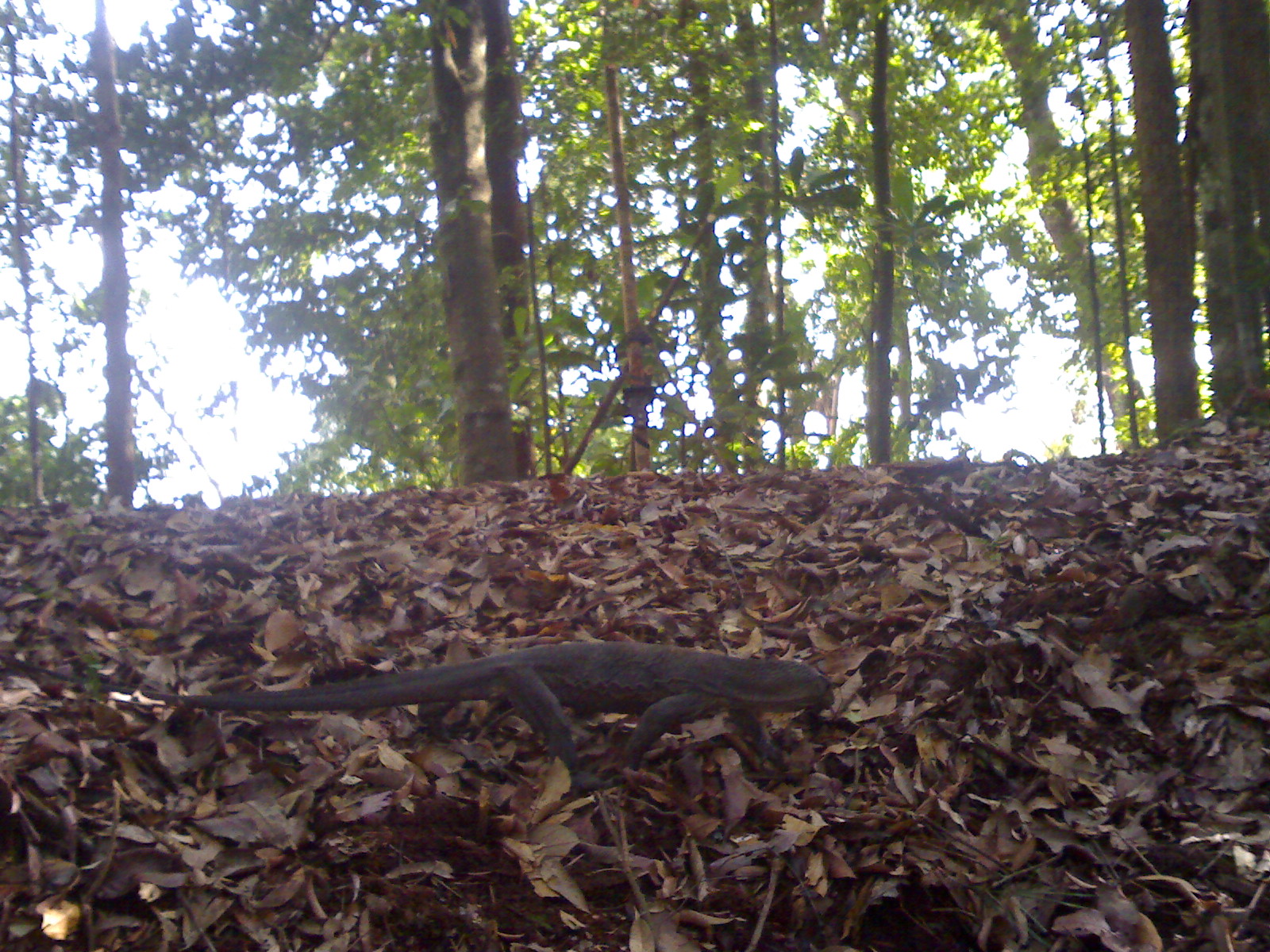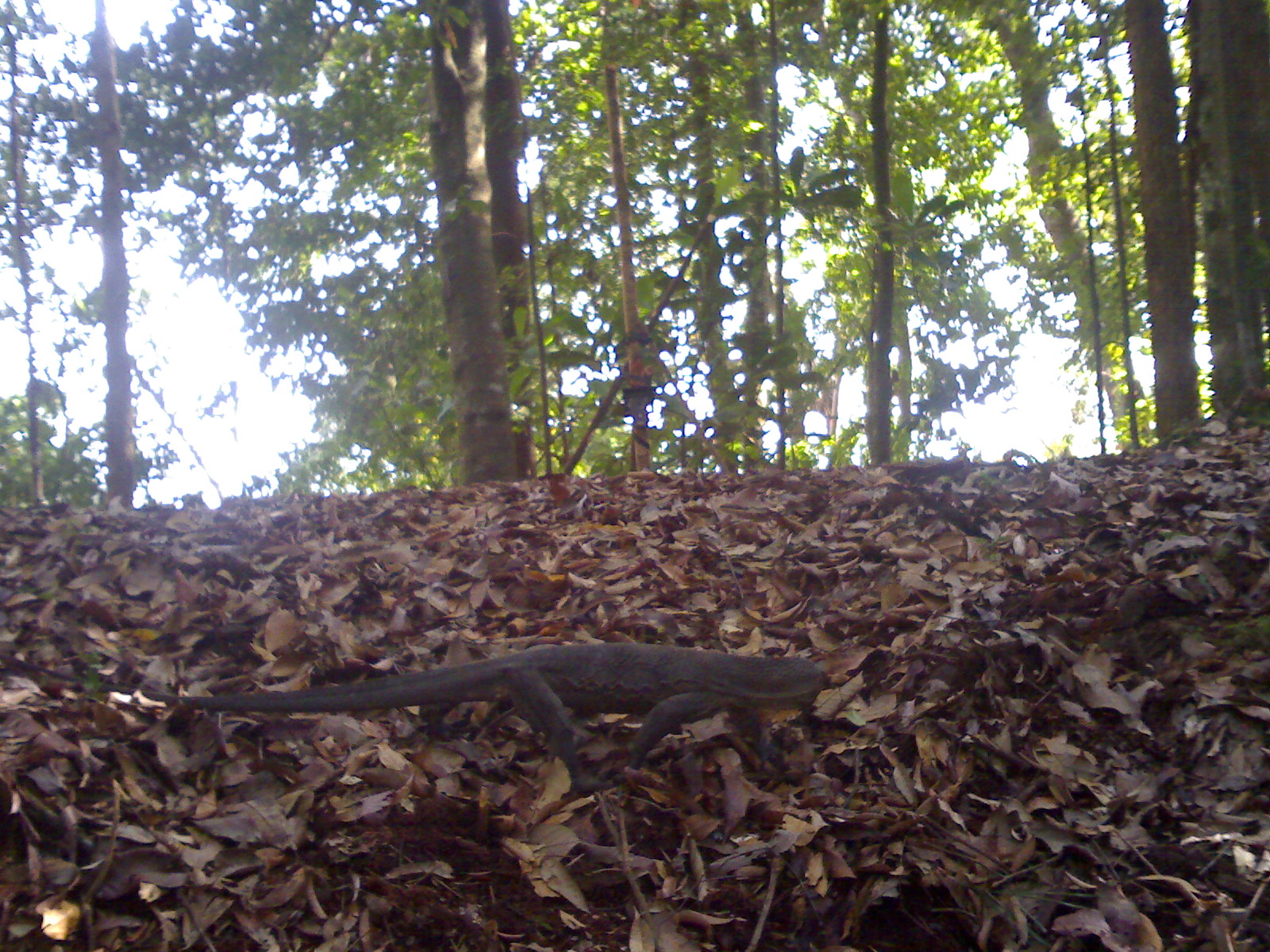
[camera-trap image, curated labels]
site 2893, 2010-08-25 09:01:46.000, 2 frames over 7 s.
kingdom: Animalia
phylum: Chordata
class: Reptilia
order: Squamata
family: Varanidae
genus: Varanus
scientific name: Varanus salvator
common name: common water monitor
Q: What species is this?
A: Varanus salvator (common water monitor).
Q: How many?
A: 1.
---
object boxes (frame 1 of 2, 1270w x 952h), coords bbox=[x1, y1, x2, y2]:
varanus salvator: bbox=[12, 637, 834, 799]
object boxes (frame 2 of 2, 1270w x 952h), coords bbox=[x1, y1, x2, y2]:
varanus salvator: bbox=[1, 639, 825, 796]